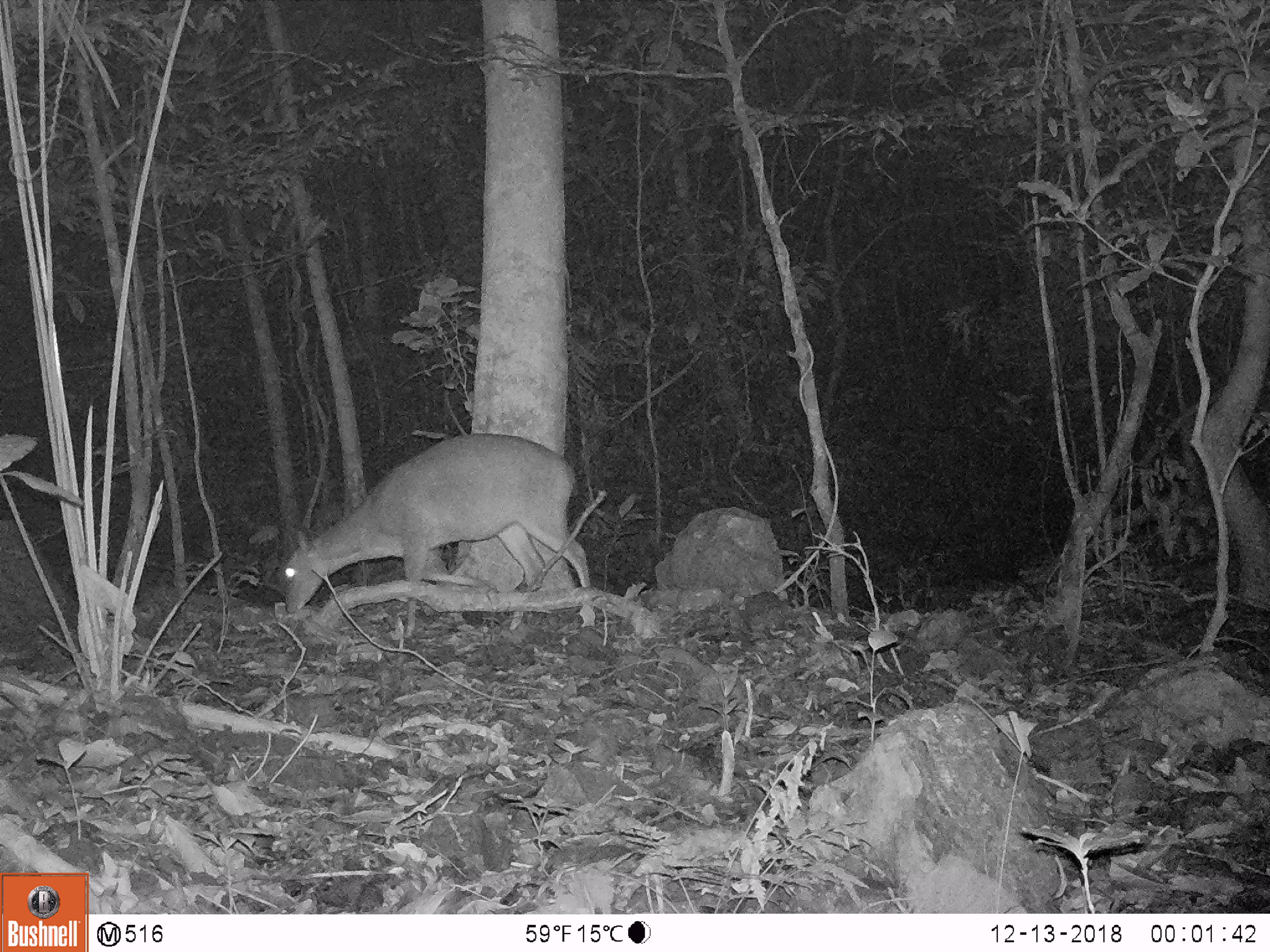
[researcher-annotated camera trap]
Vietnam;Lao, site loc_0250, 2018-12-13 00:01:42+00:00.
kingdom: Animalia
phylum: Chordata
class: Mammalia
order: Artiodactyla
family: Cervidae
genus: Muntiacus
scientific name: Muntiacus vuquangensis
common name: large-antlered muntjac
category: large antlered muntjac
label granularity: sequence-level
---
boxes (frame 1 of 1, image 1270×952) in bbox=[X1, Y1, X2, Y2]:
large antlered muntjac: bbox=[280, 433, 590, 635]